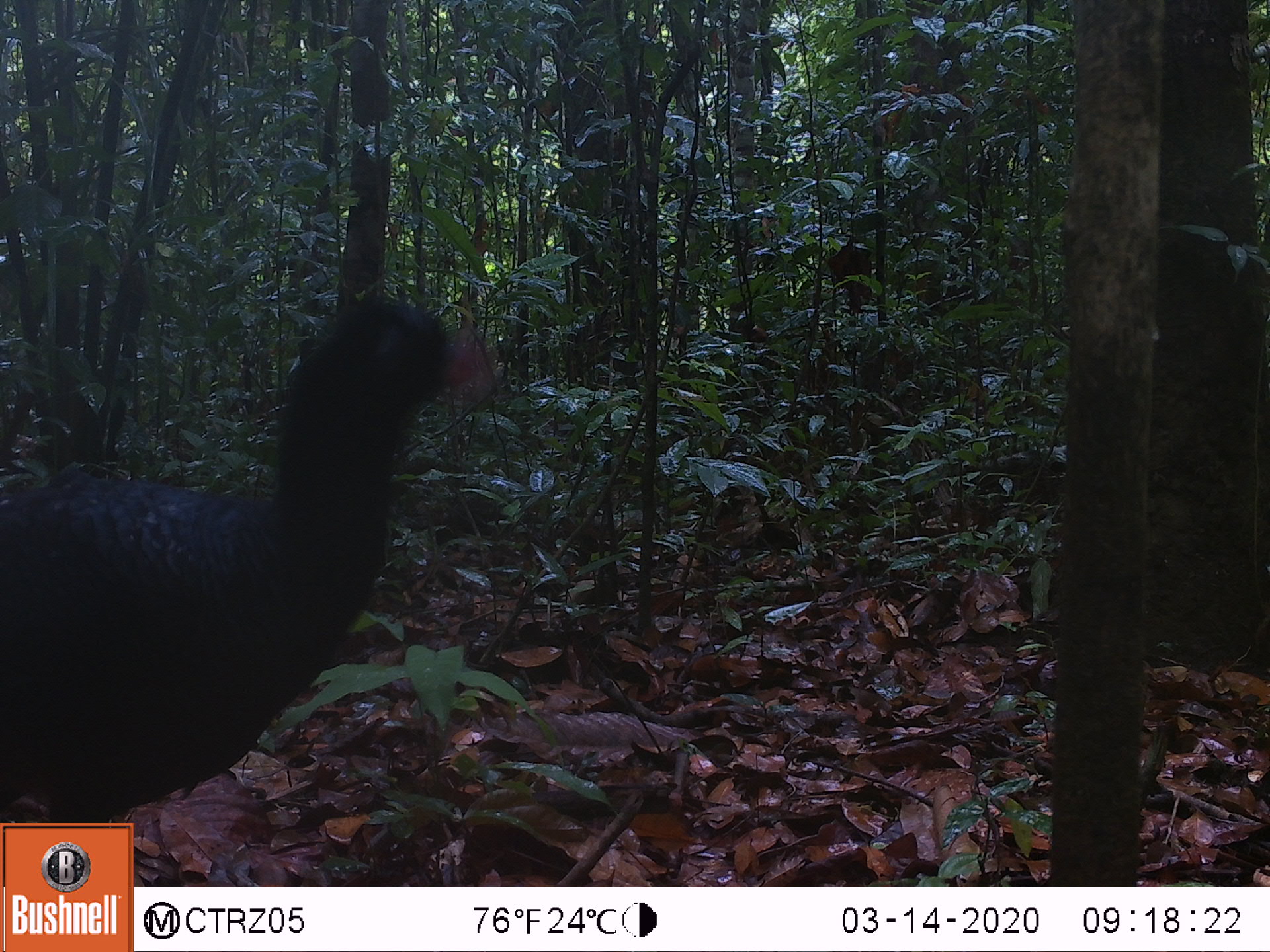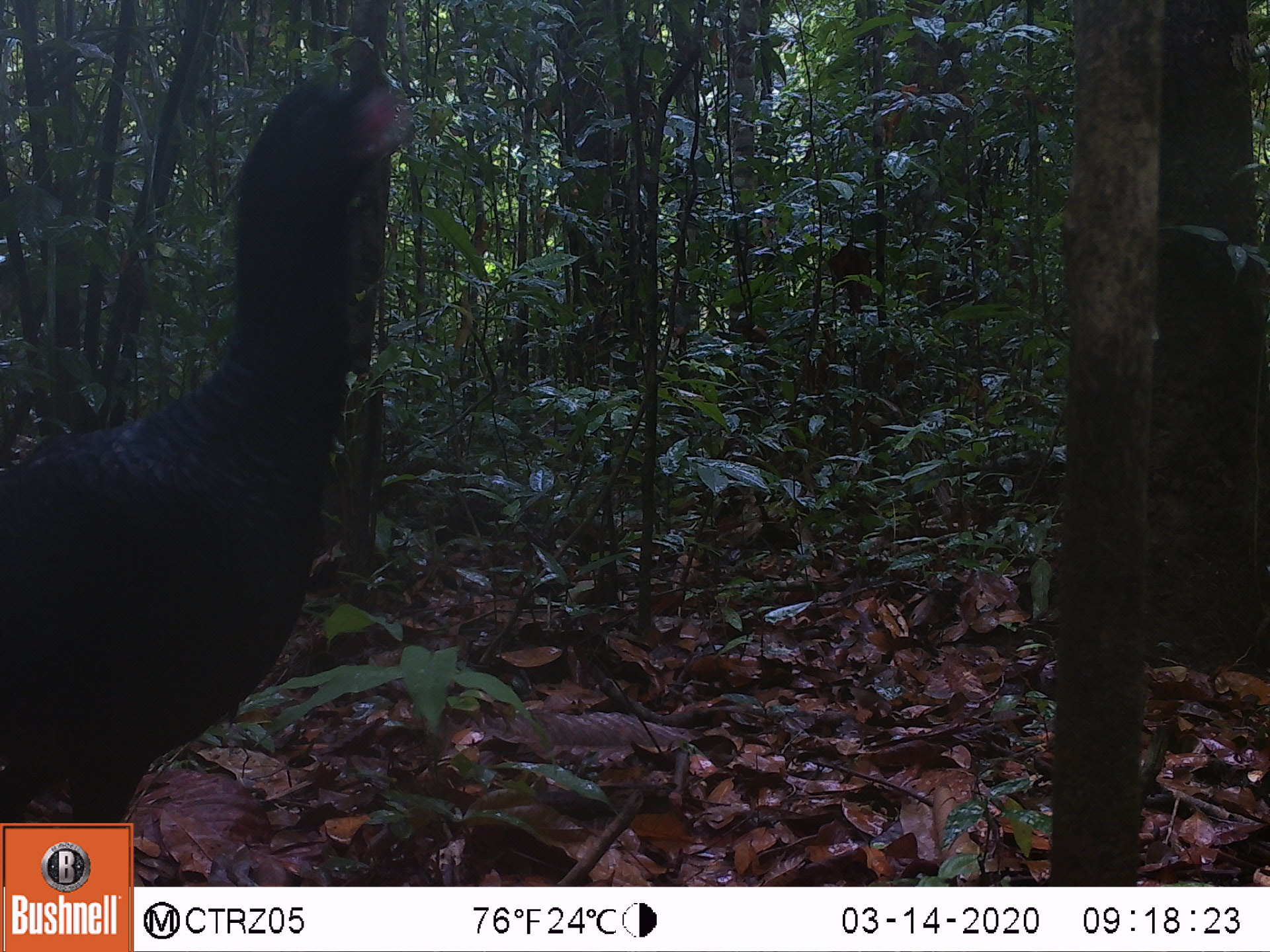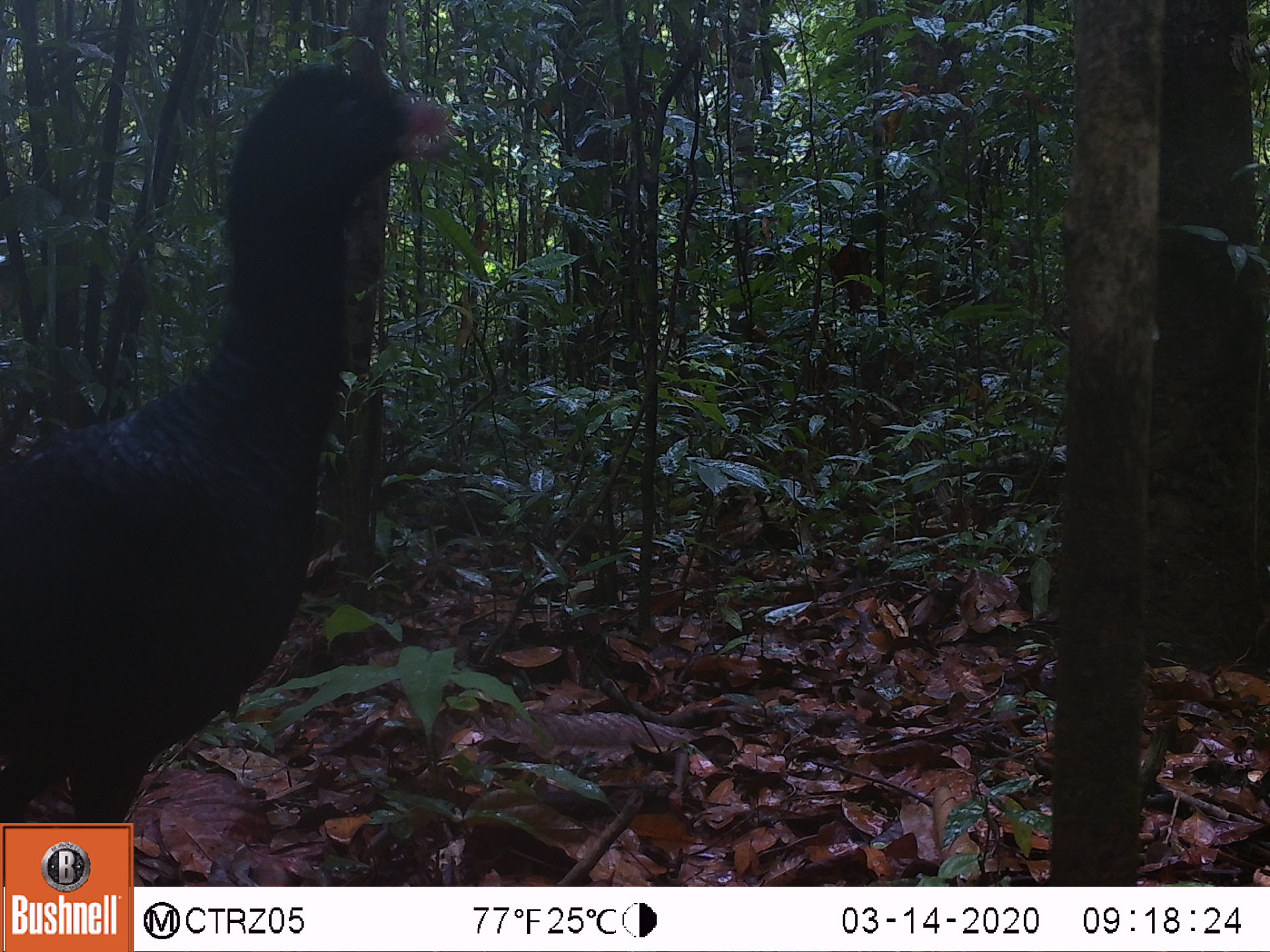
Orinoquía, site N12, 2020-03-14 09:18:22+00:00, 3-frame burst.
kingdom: Animalia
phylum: Chordata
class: Aves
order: Galliformes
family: Cracidae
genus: Mitu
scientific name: Mitu salvini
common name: salvin's currasow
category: salvins curassow